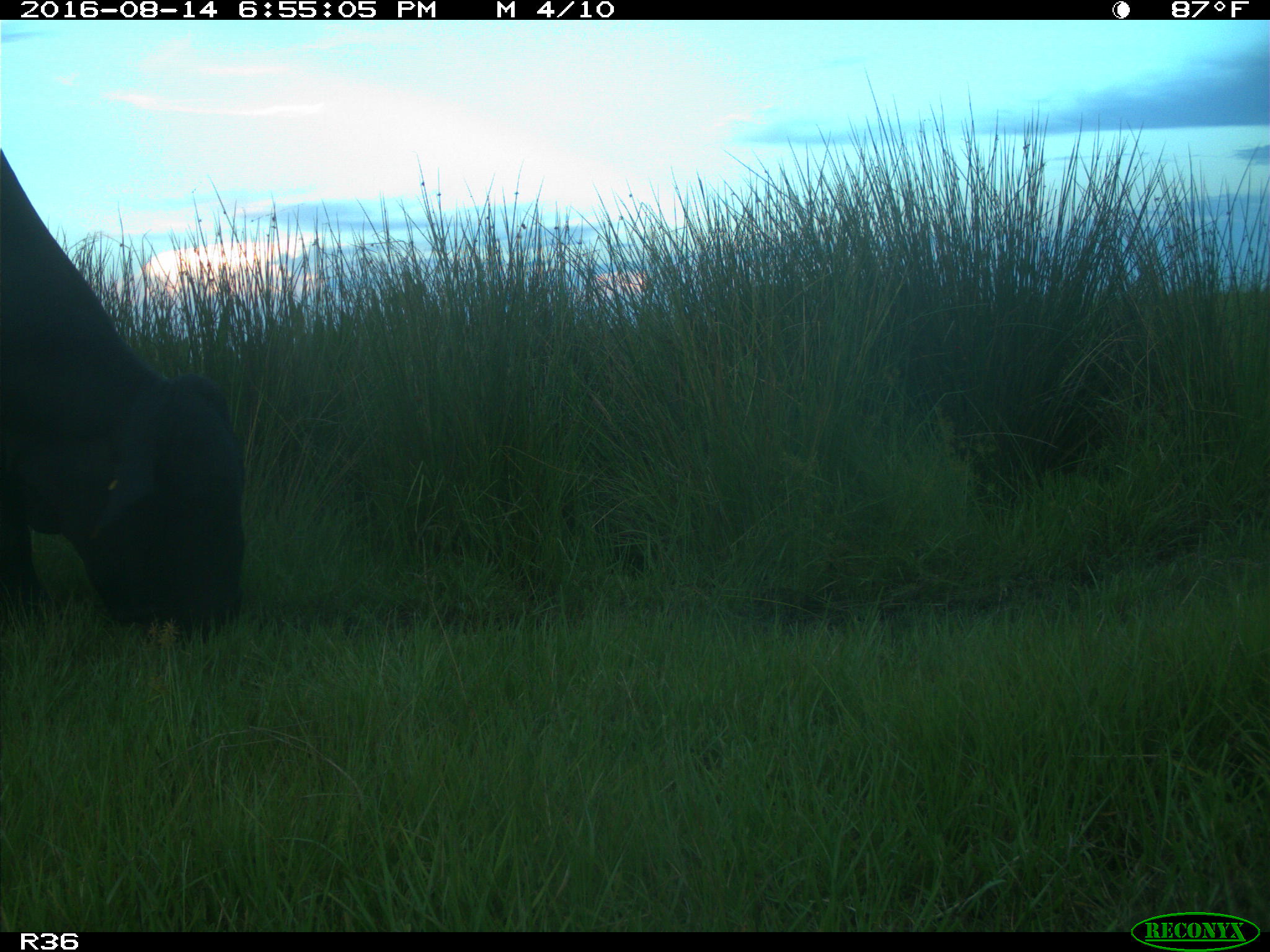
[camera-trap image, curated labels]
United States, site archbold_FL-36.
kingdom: Animalia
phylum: Chordata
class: Mammalia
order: Artiodactyla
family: Bovidae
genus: Bos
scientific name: Bos taurus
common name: domestic cow